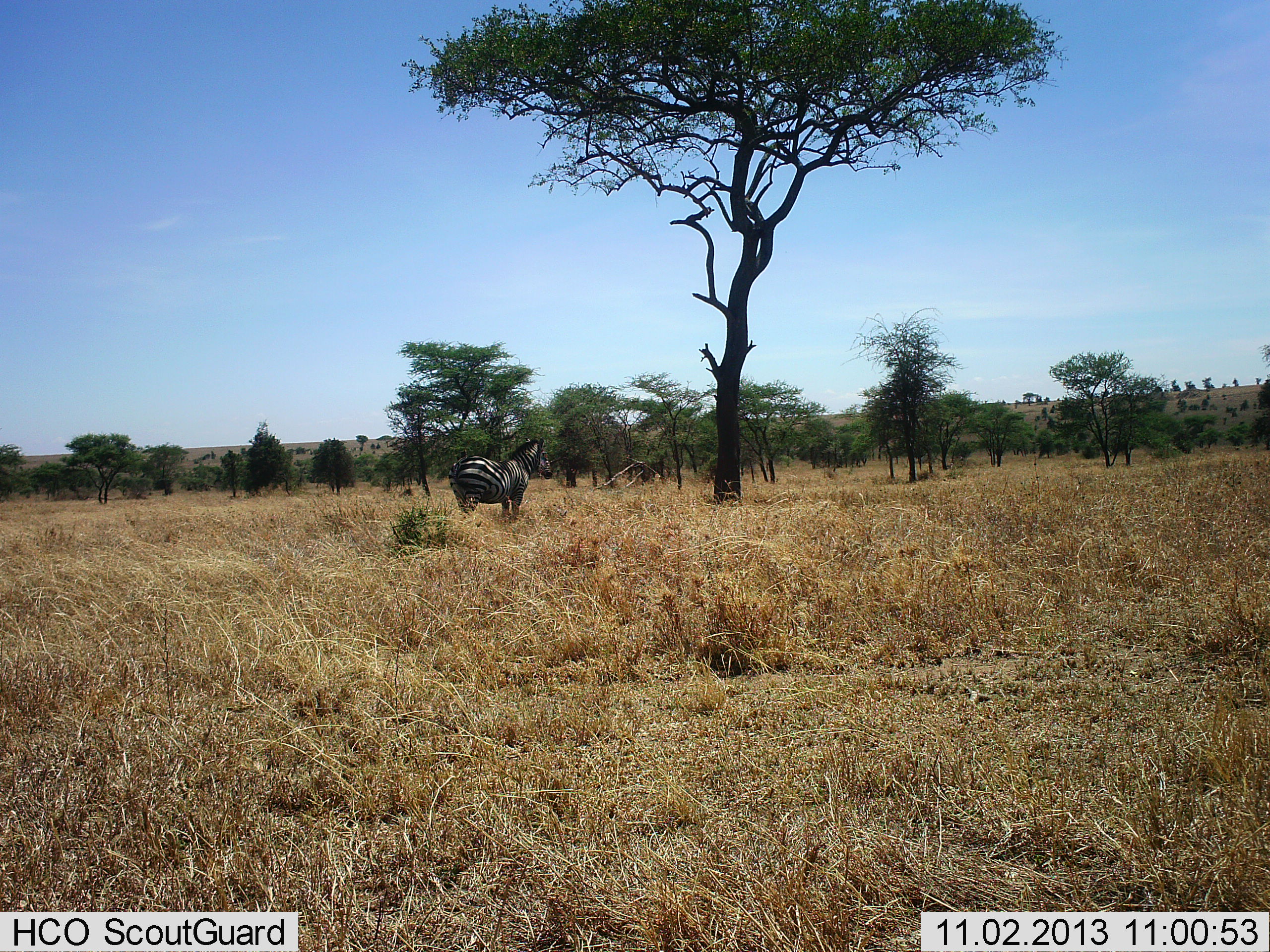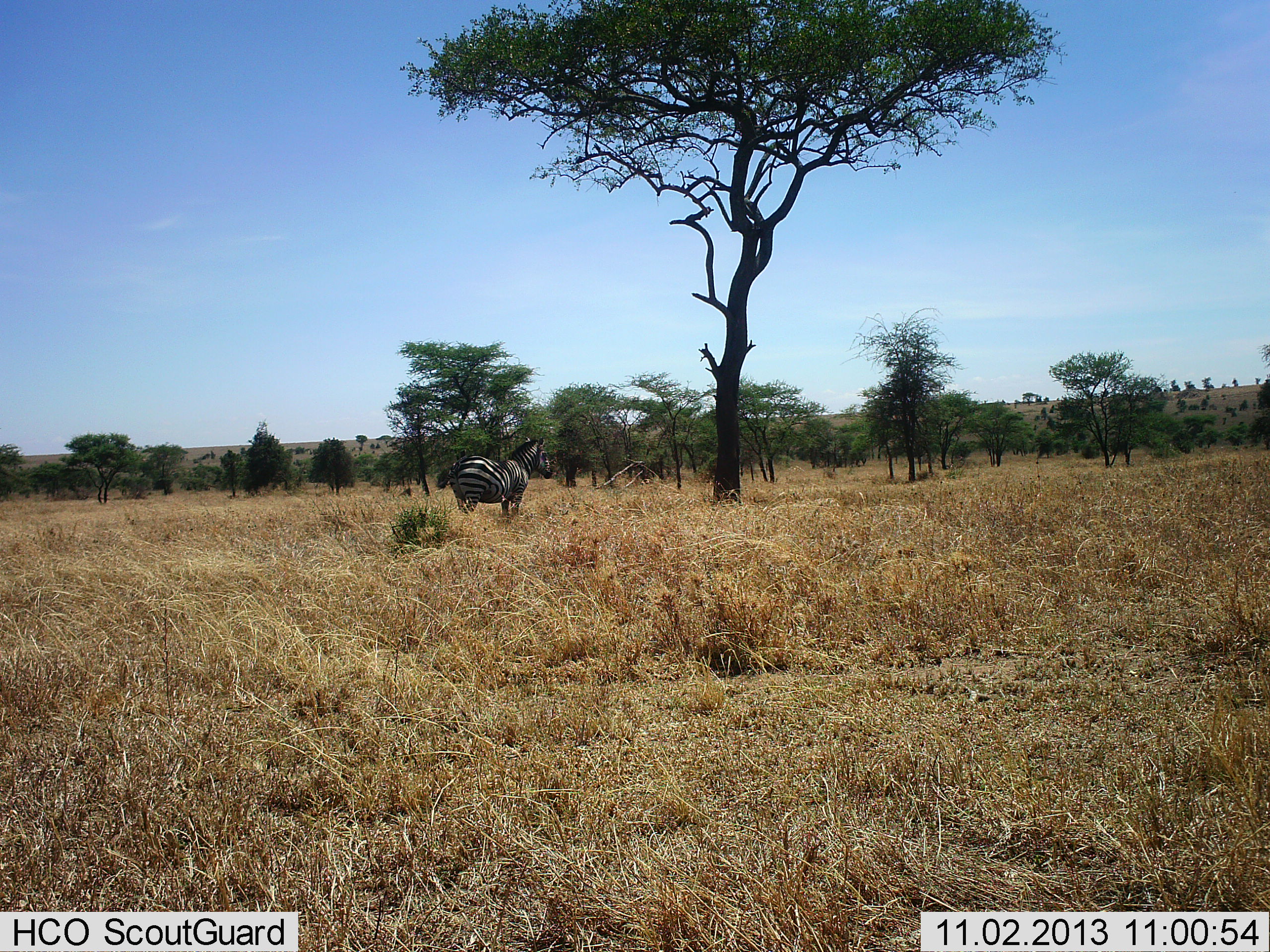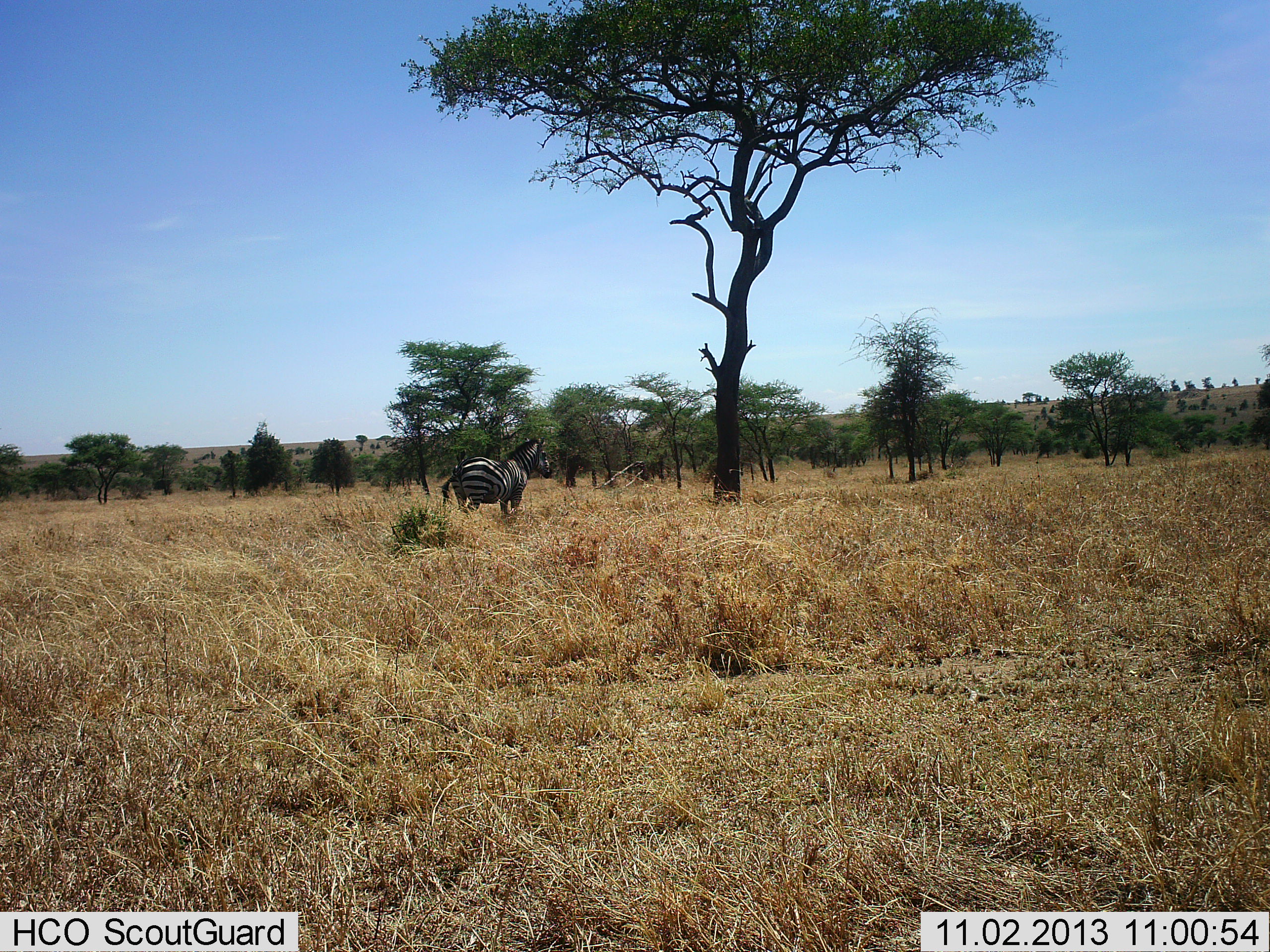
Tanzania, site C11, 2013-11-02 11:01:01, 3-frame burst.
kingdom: Animalia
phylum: Chordata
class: Mammalia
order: Perissodactyla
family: Equidae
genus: Equus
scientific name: Equus quagga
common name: plains zebra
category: zebra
Zebra (plains zebra) (Equus quagga), count 1. Behavior (volunteer vote fractions): standing 100%, resting 0%, moving 0%, interacting 0%. Young present (vote fraction): 0%. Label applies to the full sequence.